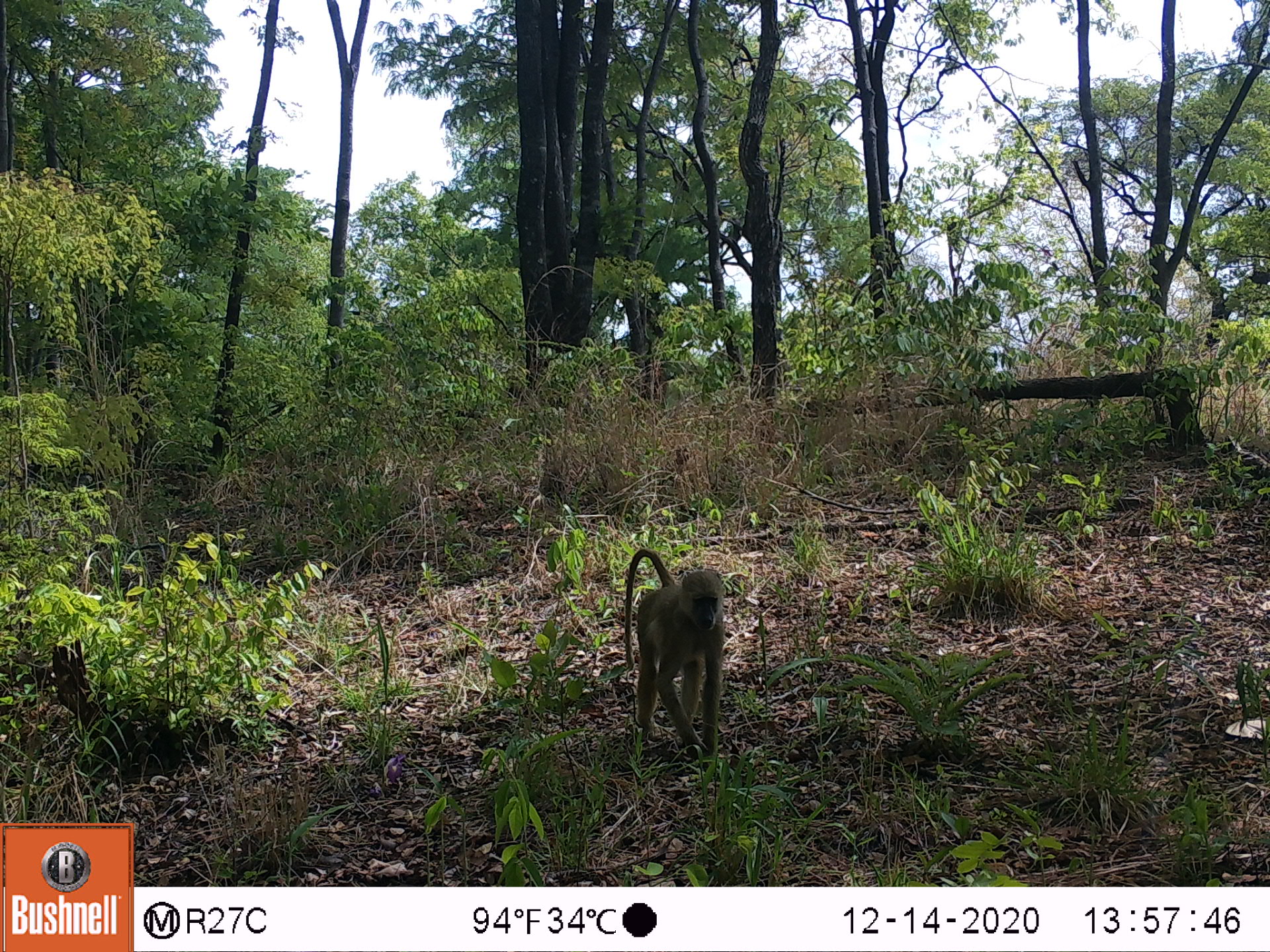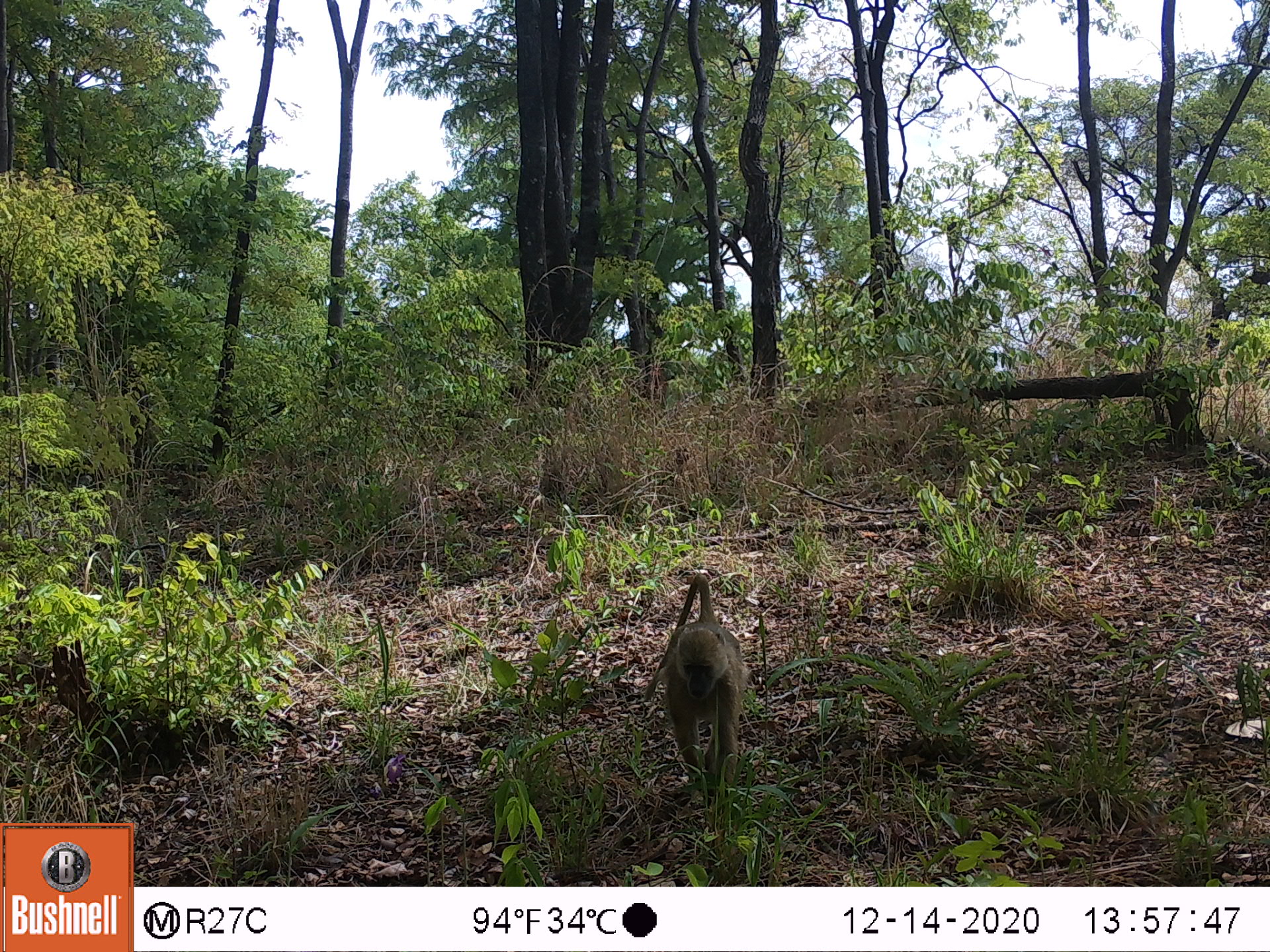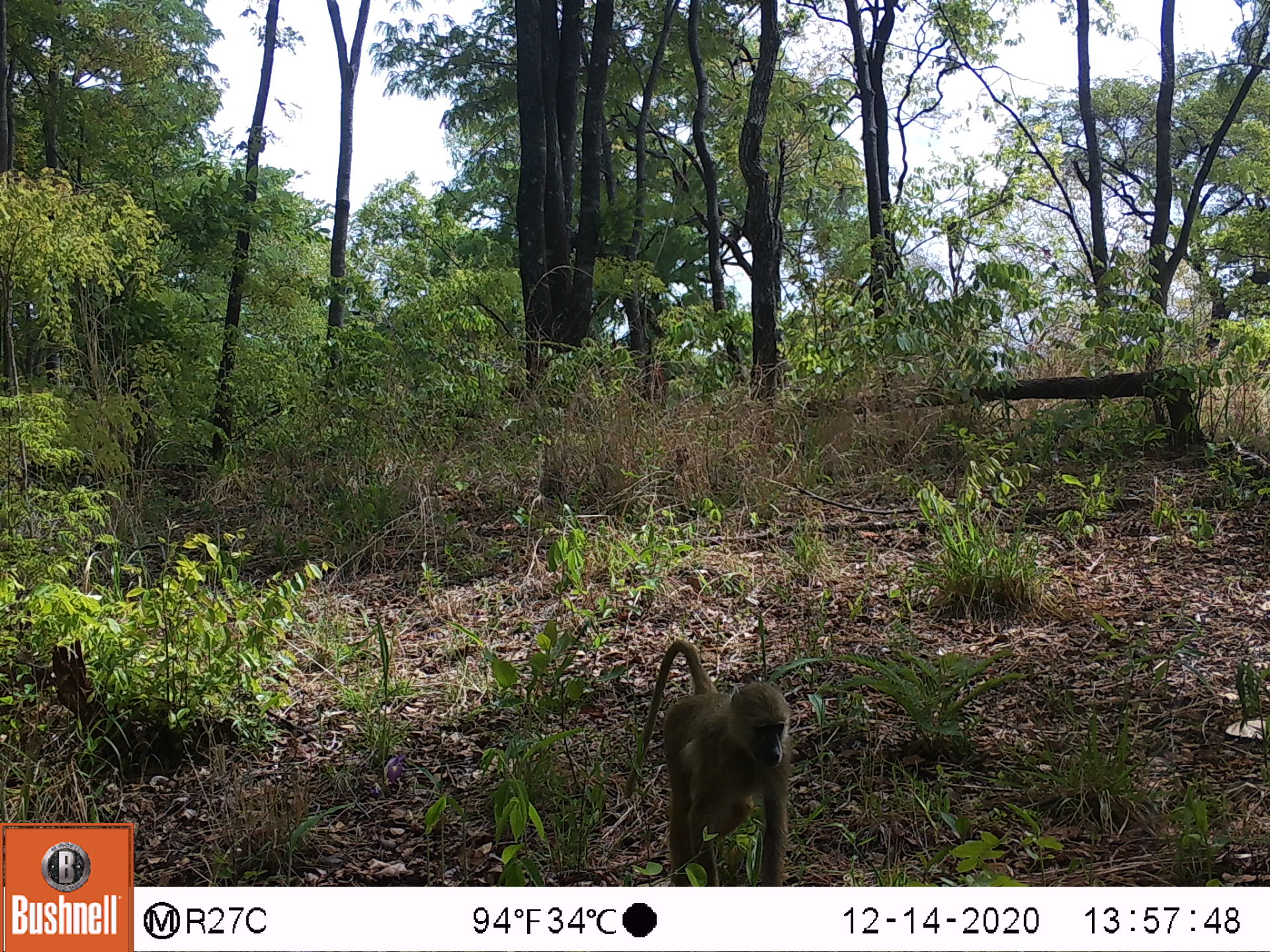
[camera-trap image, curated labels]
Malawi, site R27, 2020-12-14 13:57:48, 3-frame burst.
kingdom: Animalia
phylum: Chordata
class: Mammalia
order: Primates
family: Cercopithecidae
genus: Papio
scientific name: Papio cynocephalus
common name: yellow baboon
Yellow baboon (Papio cynocephalus), count 1.